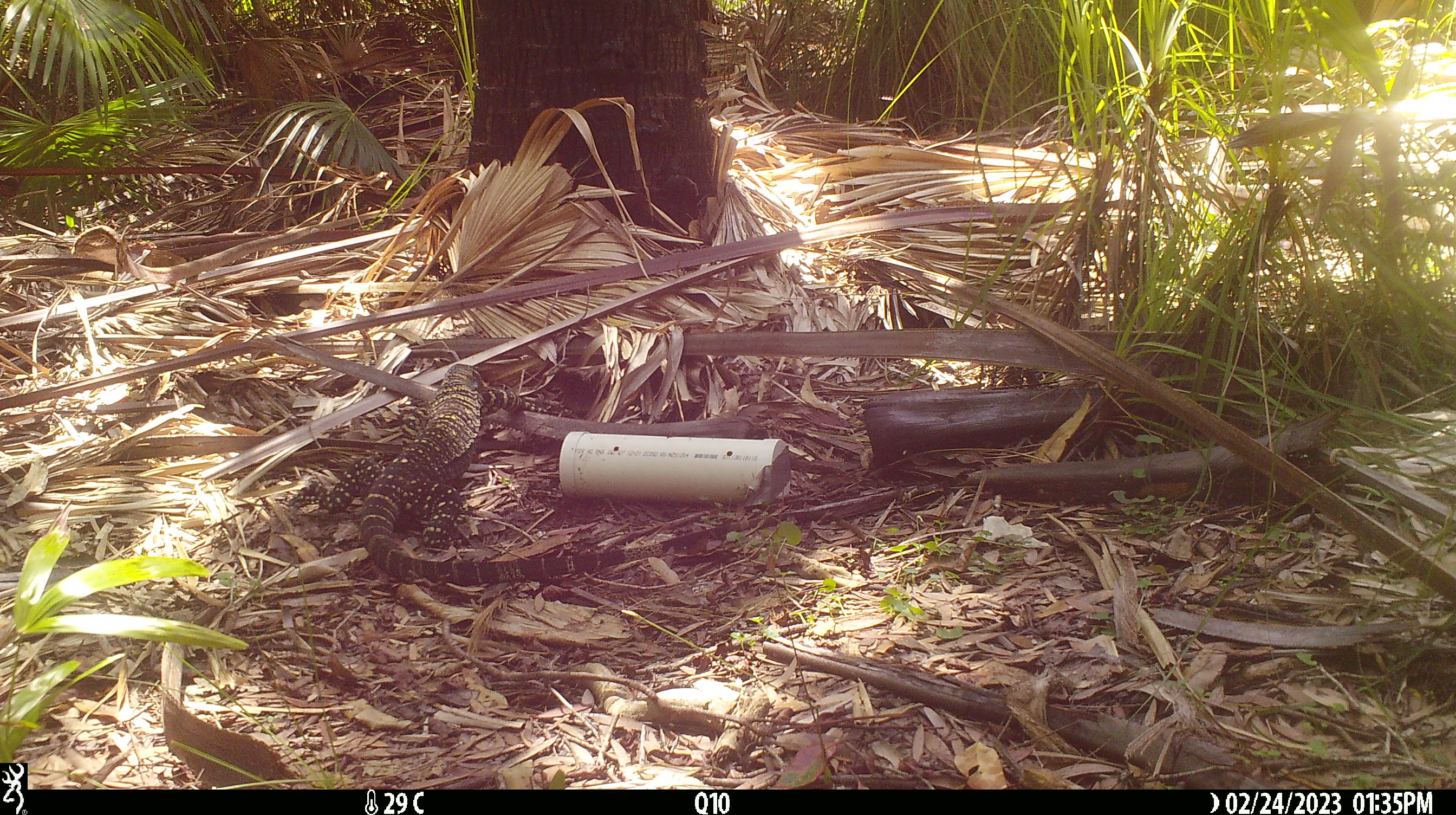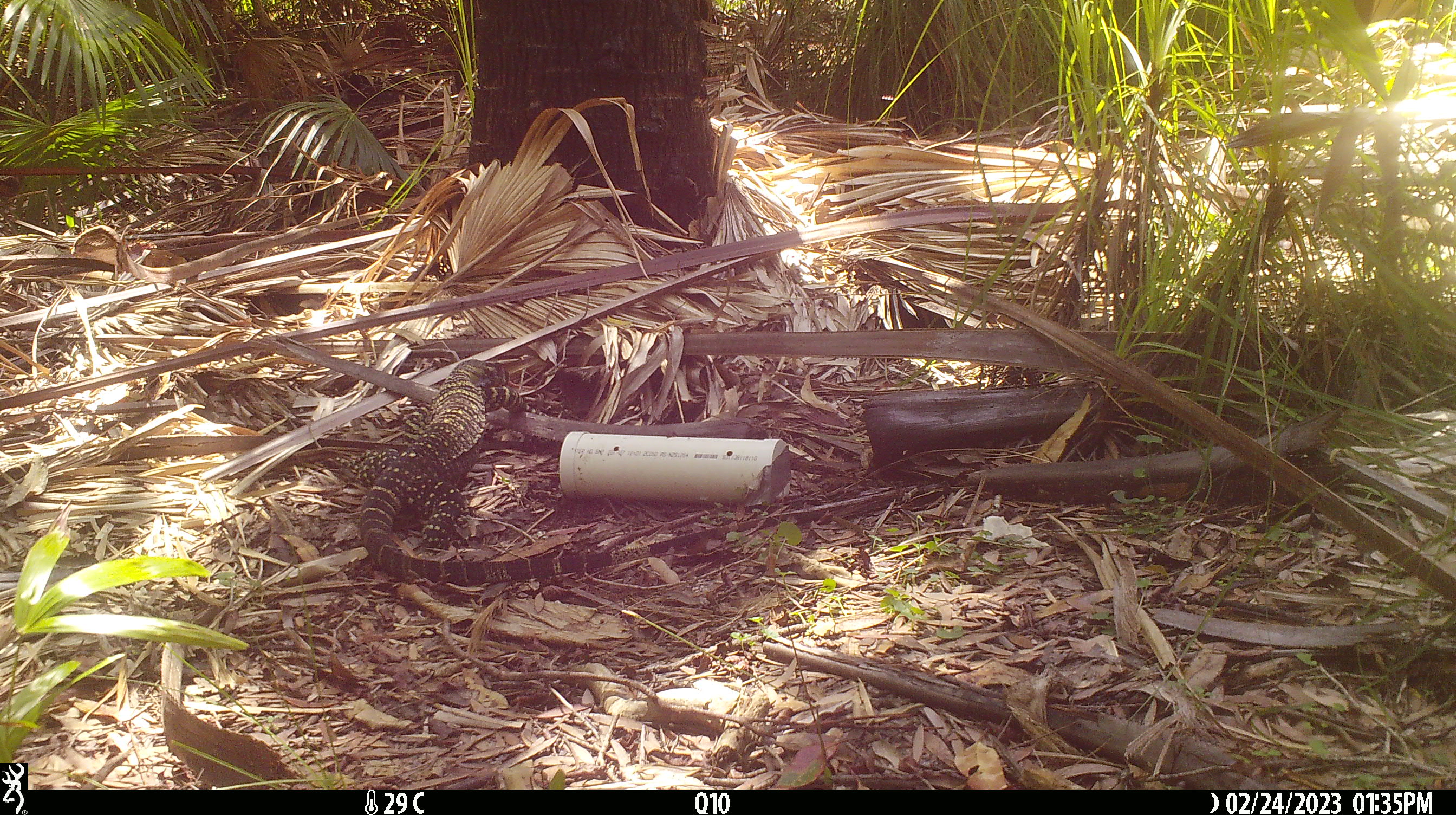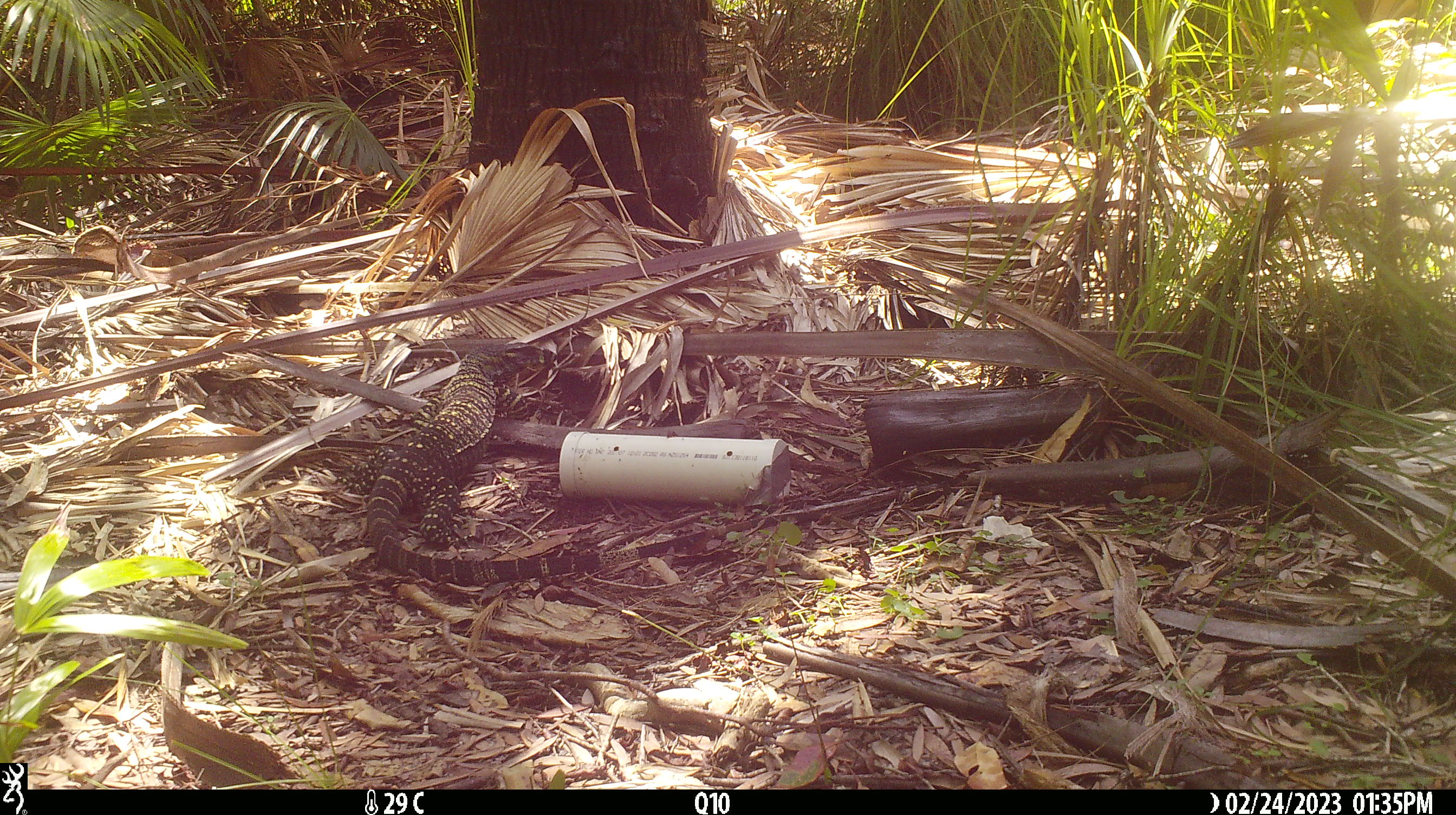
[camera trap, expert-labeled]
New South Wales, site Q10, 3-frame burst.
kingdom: Animalia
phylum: Chordata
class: Reptilia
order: Squamata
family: Varanidae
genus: Varanus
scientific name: Varanus varius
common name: lace monitor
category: goanna